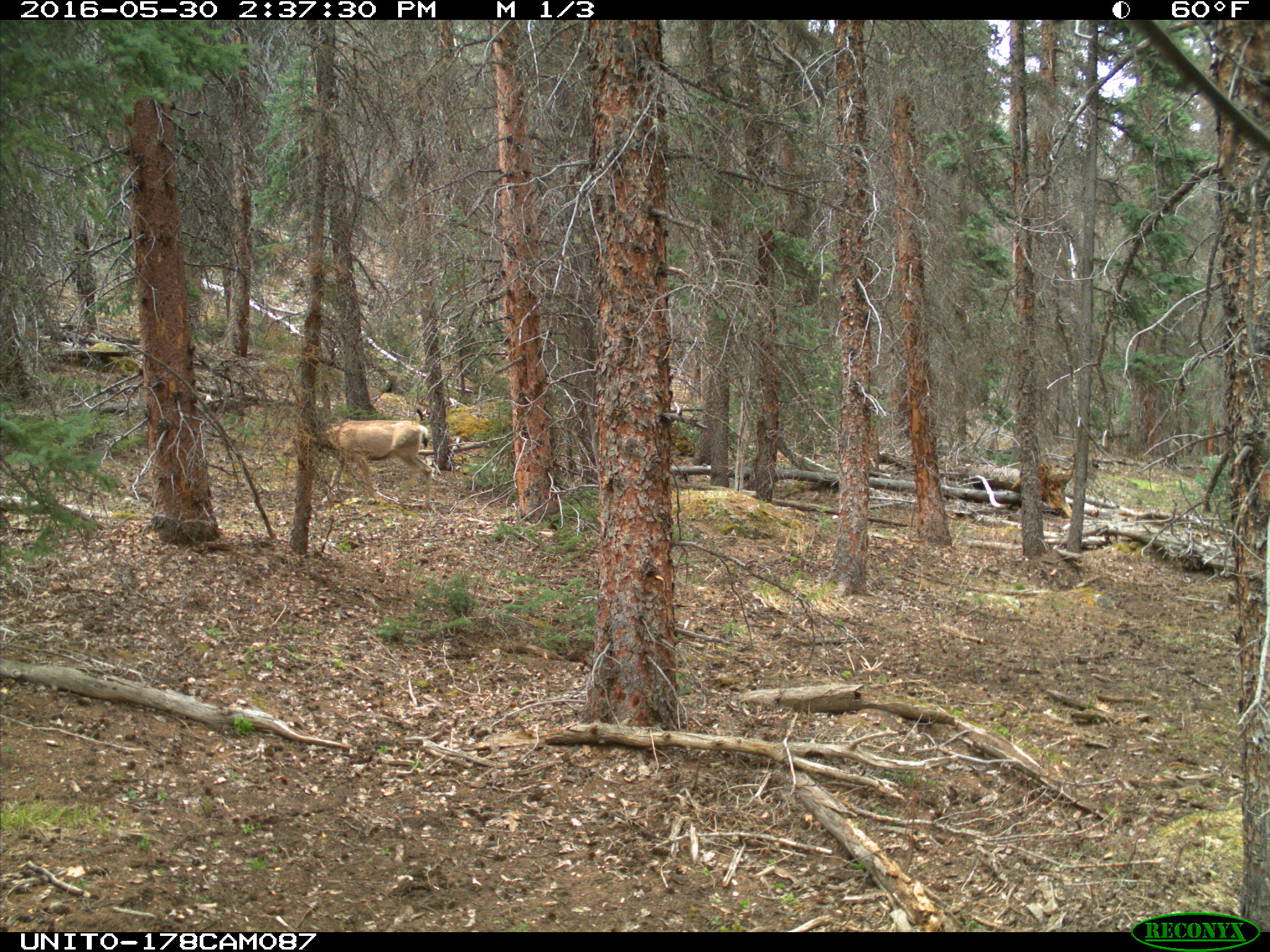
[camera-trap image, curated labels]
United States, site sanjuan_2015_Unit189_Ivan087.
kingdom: Animalia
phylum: Chordata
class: Mammalia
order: Artiodactyla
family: Cervidae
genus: Odocoileus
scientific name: Odocoileus hemionus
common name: mule deer